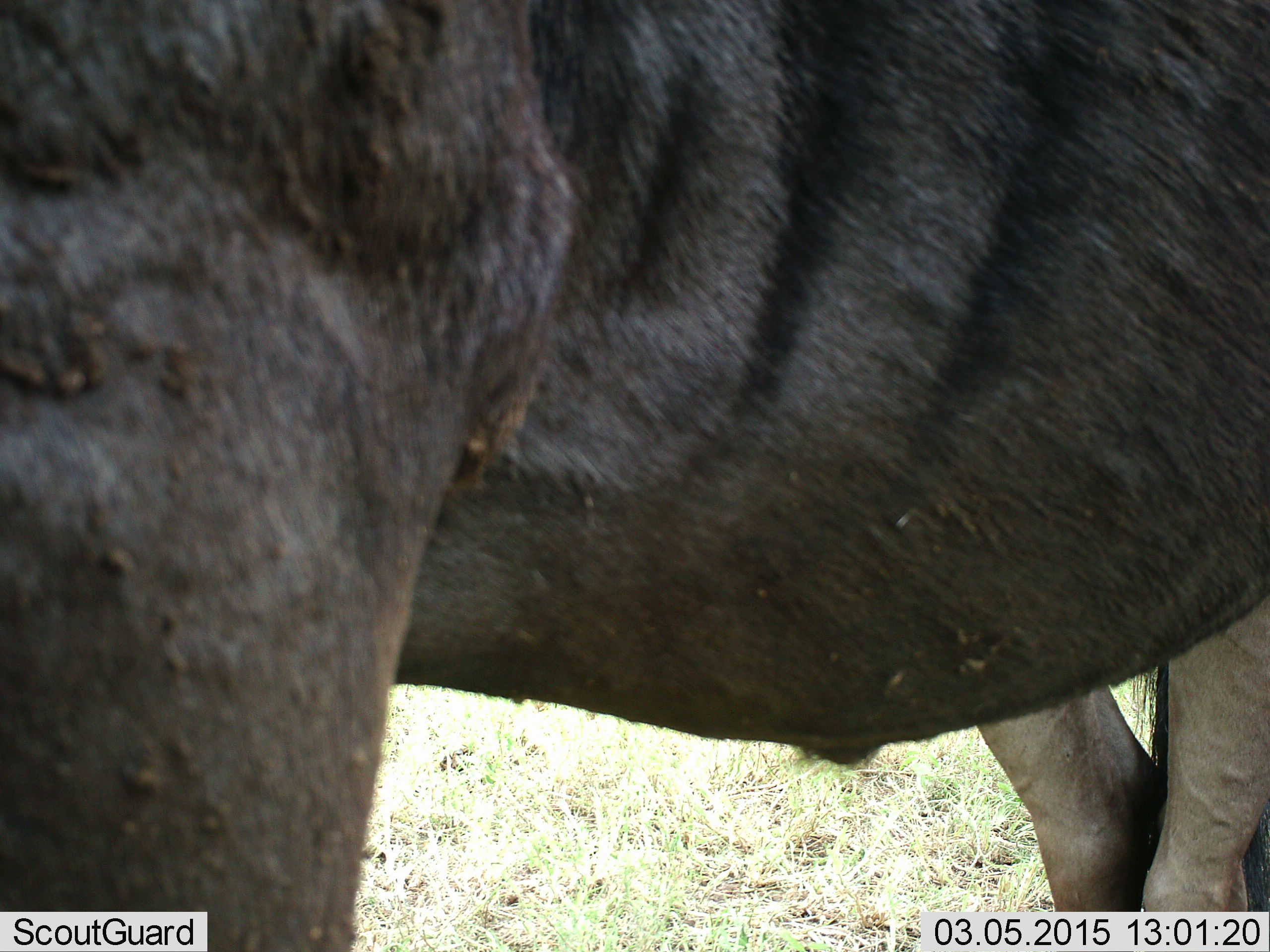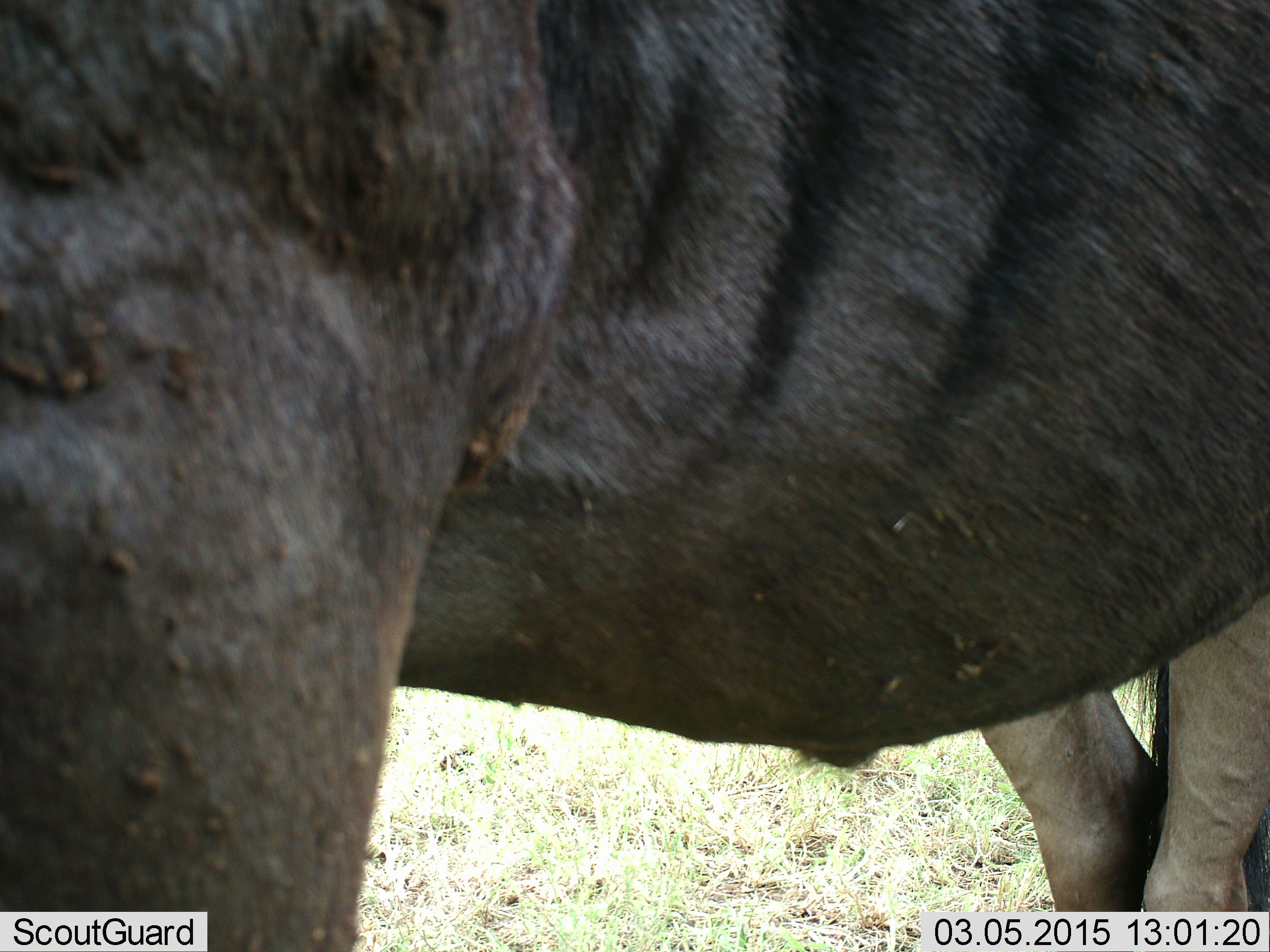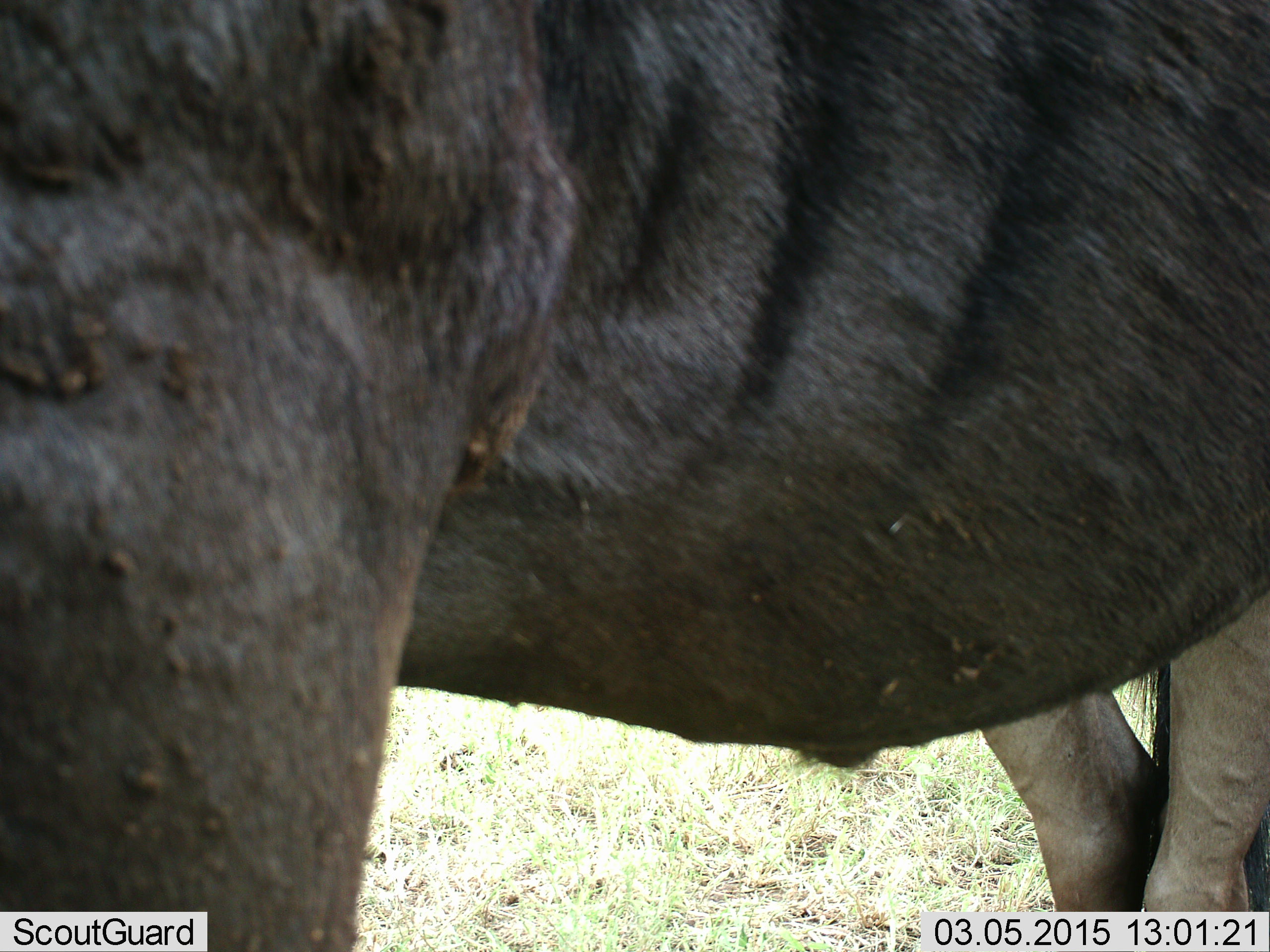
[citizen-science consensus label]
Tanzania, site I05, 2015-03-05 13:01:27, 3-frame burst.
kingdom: Animalia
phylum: Chordata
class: Mammalia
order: Artiodactyla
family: Bovidae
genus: Connochaetes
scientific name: Connochaetes taurinus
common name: blue wildebeest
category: wildebeest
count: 1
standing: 100%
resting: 0%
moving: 0%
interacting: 0%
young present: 0%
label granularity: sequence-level